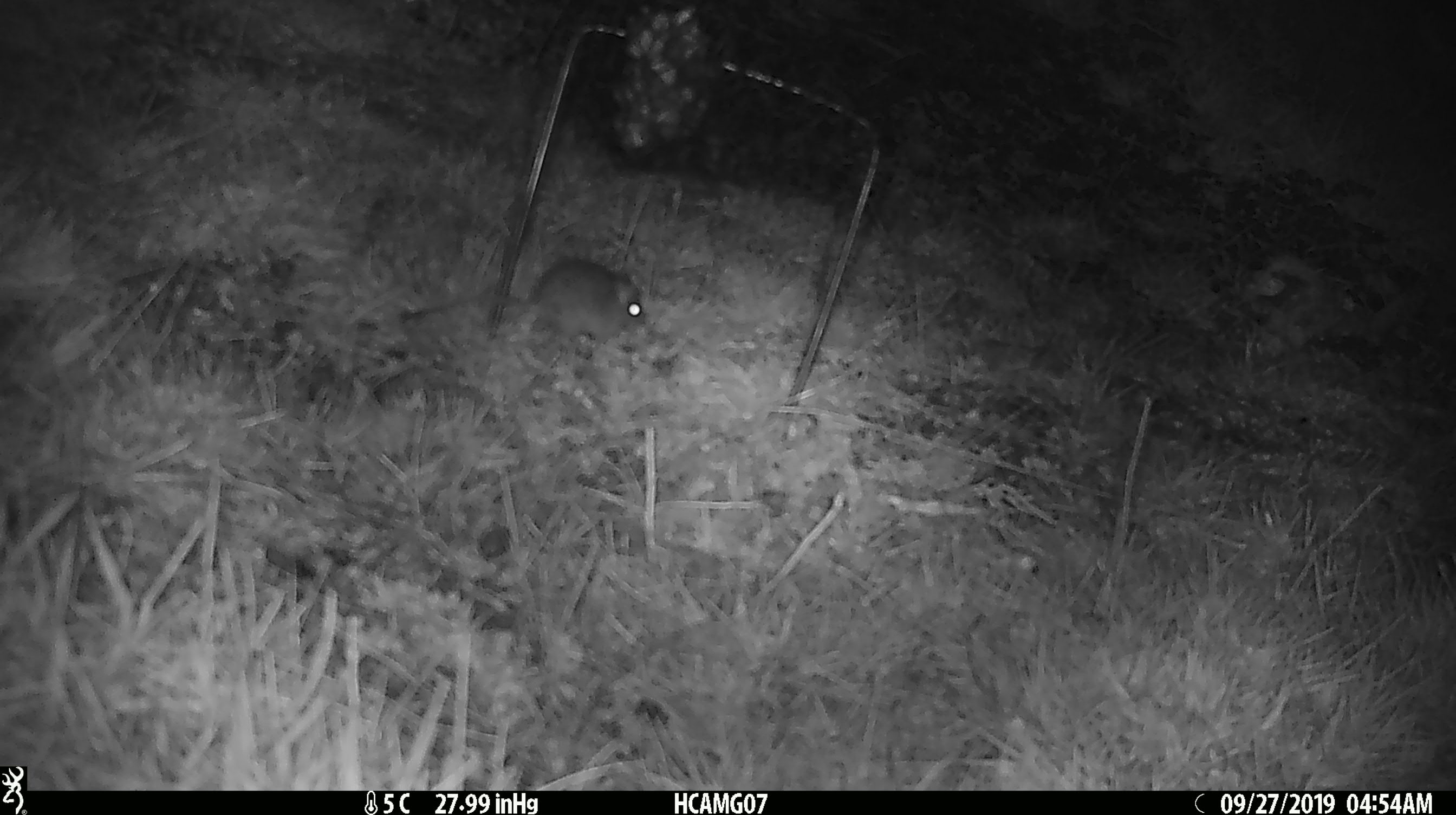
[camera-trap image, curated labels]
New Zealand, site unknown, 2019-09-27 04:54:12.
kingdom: Animalia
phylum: Chordata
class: Mammalia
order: Rodentia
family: Muridae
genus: Mus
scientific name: Mus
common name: mouse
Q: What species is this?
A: Mouse (Mus).